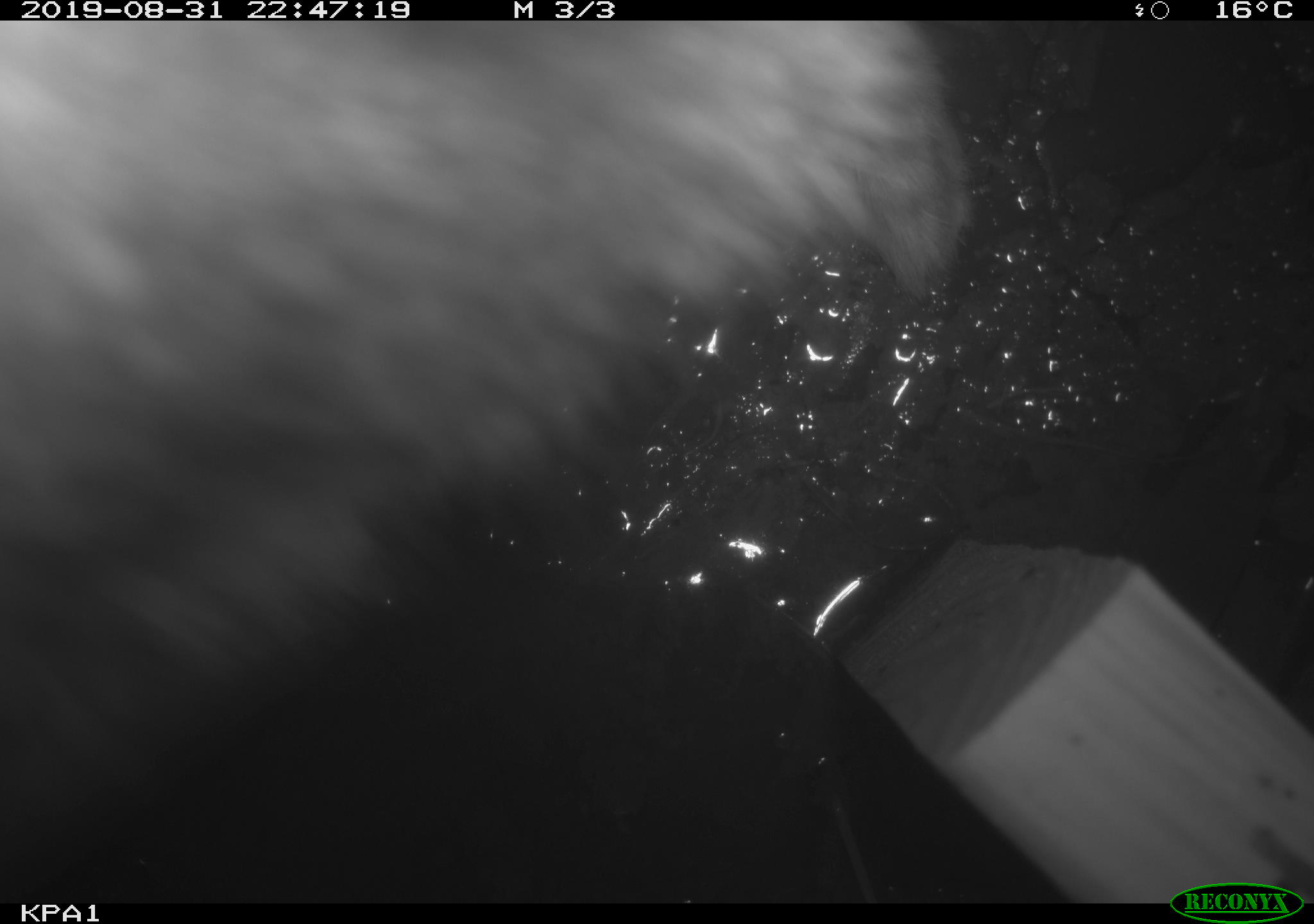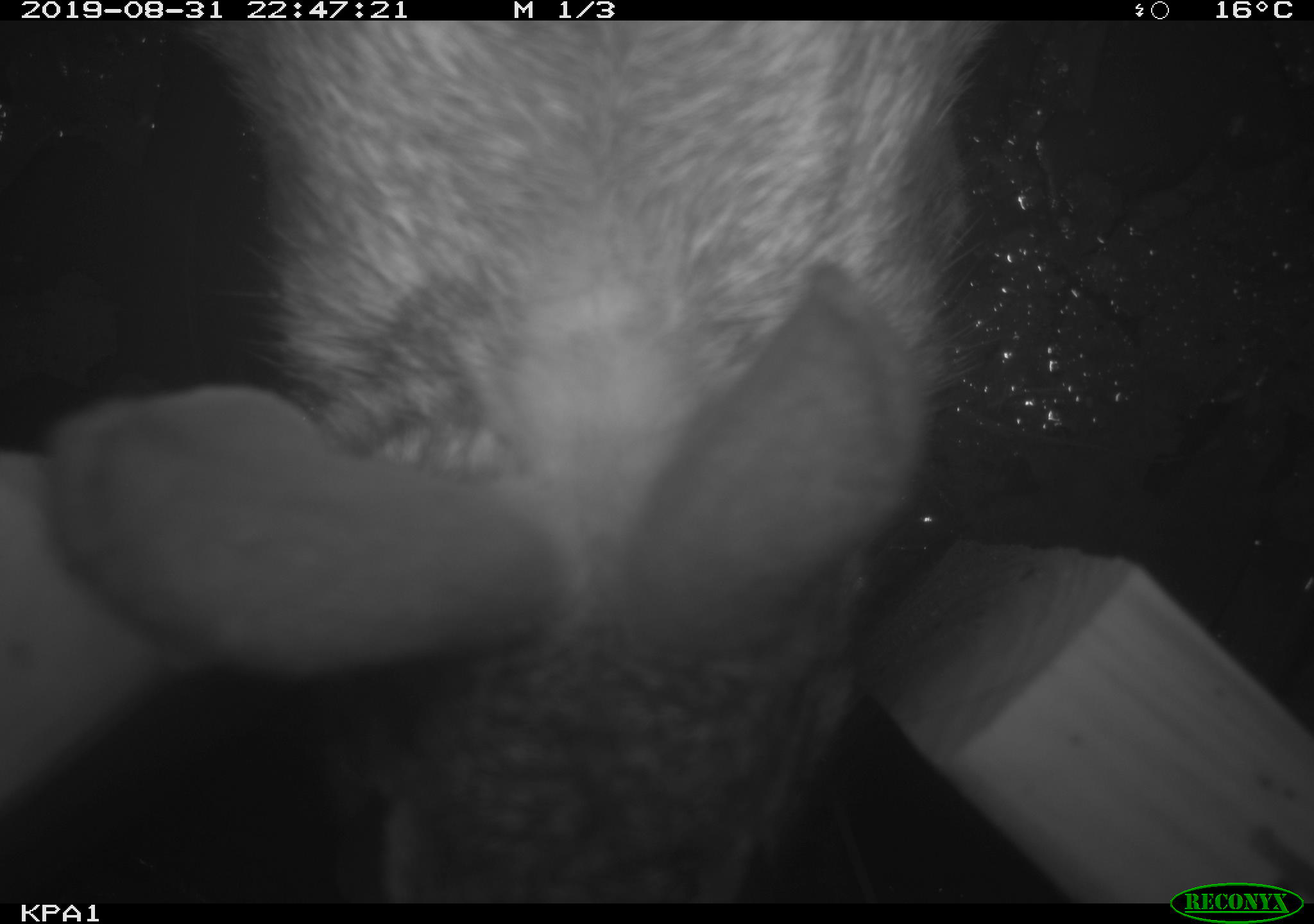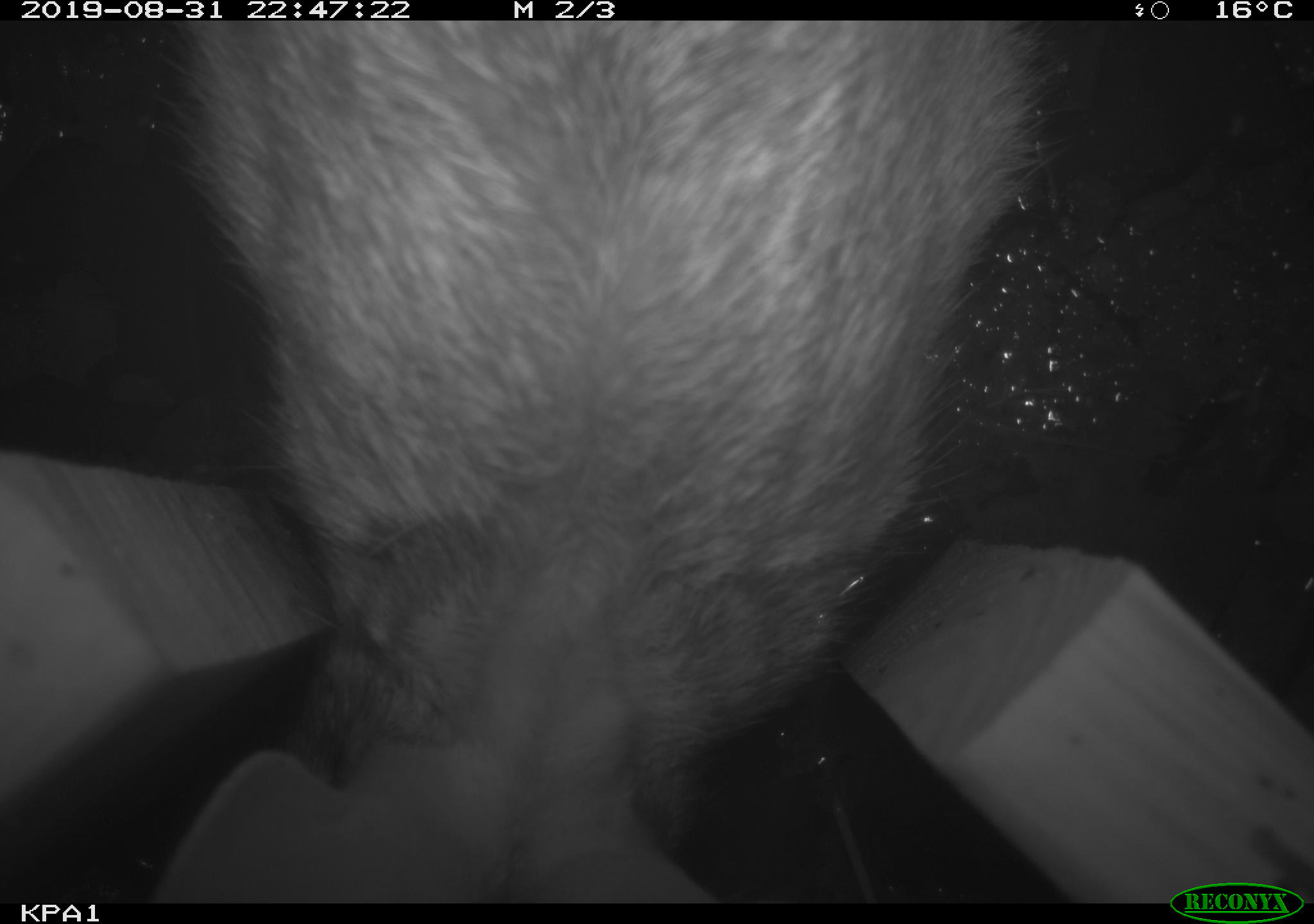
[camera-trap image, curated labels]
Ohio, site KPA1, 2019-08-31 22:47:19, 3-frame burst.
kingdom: Animalia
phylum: Chordata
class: Mammalia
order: Lagomorpha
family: Leporidae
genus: Sylvilagus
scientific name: Sylvilagus floridanus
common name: eastern cottontail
Eastern cottontail (Sylvilagus floridanus).